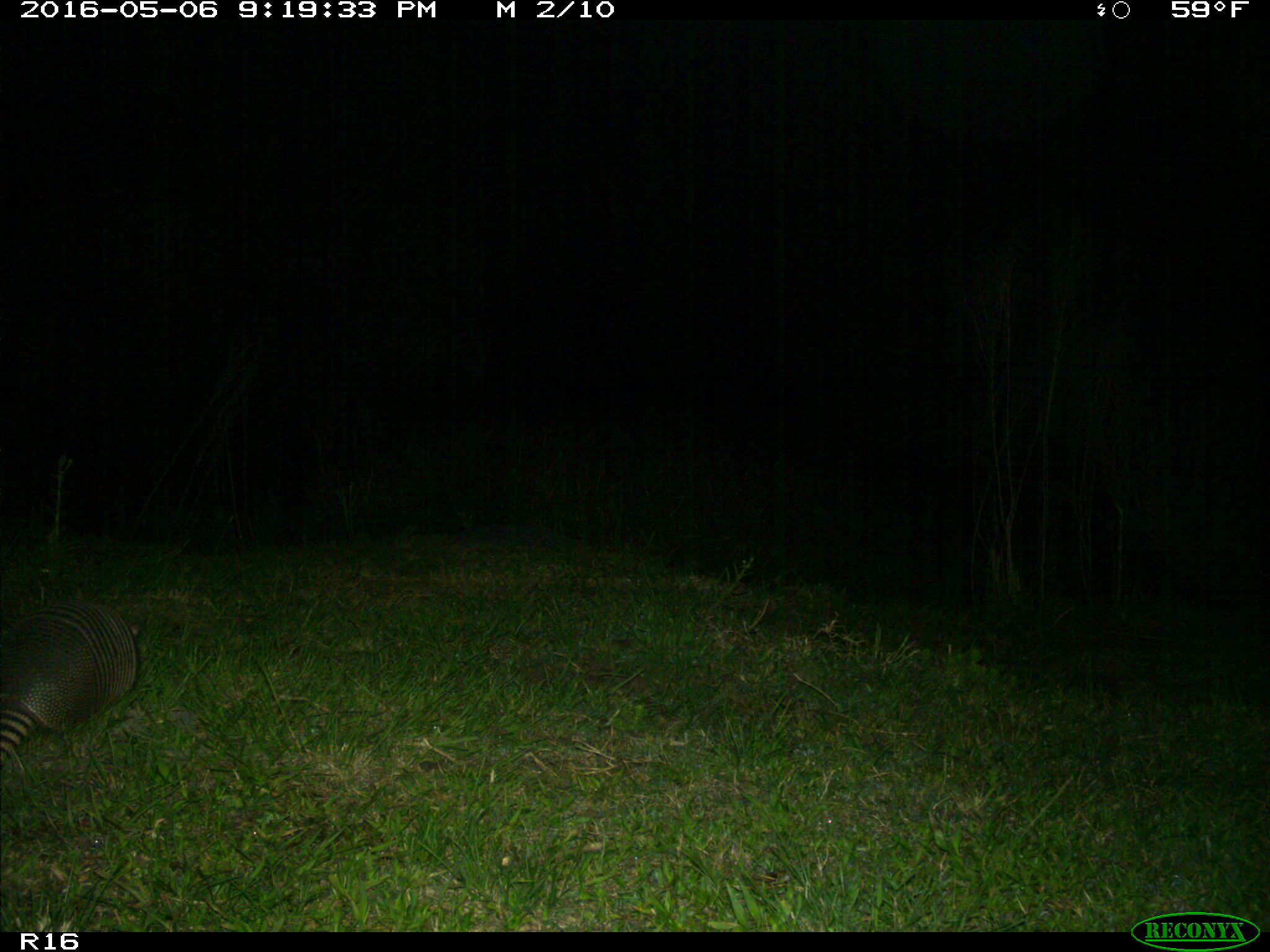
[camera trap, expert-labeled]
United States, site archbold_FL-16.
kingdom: Animalia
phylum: Chordata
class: Mammalia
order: Cingulata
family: Dasypodidae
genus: Dasypus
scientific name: Dasypus novemcinctus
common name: nine-banded armadillo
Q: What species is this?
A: Dasypus novemcinctus (nine-banded armadillo).